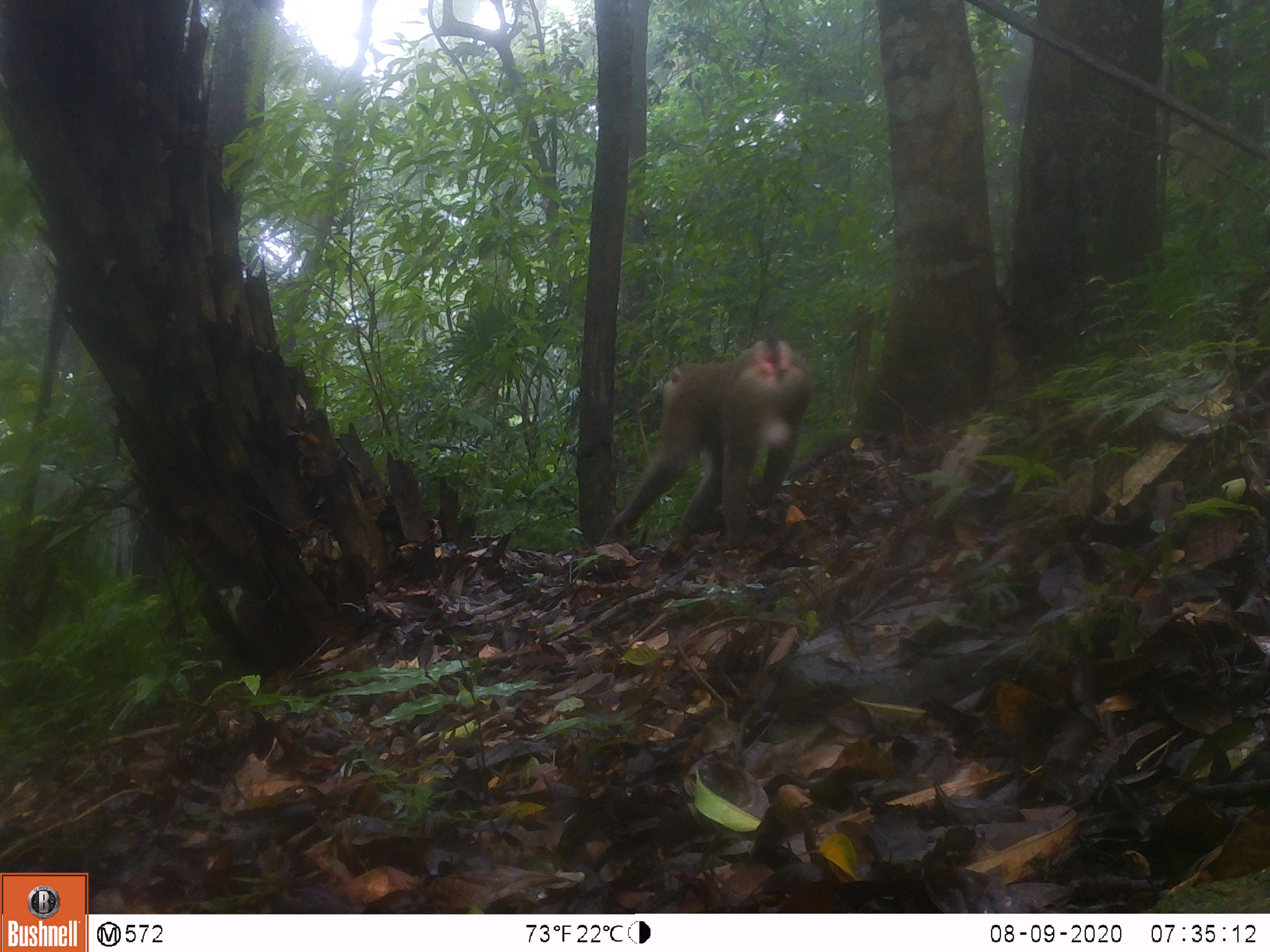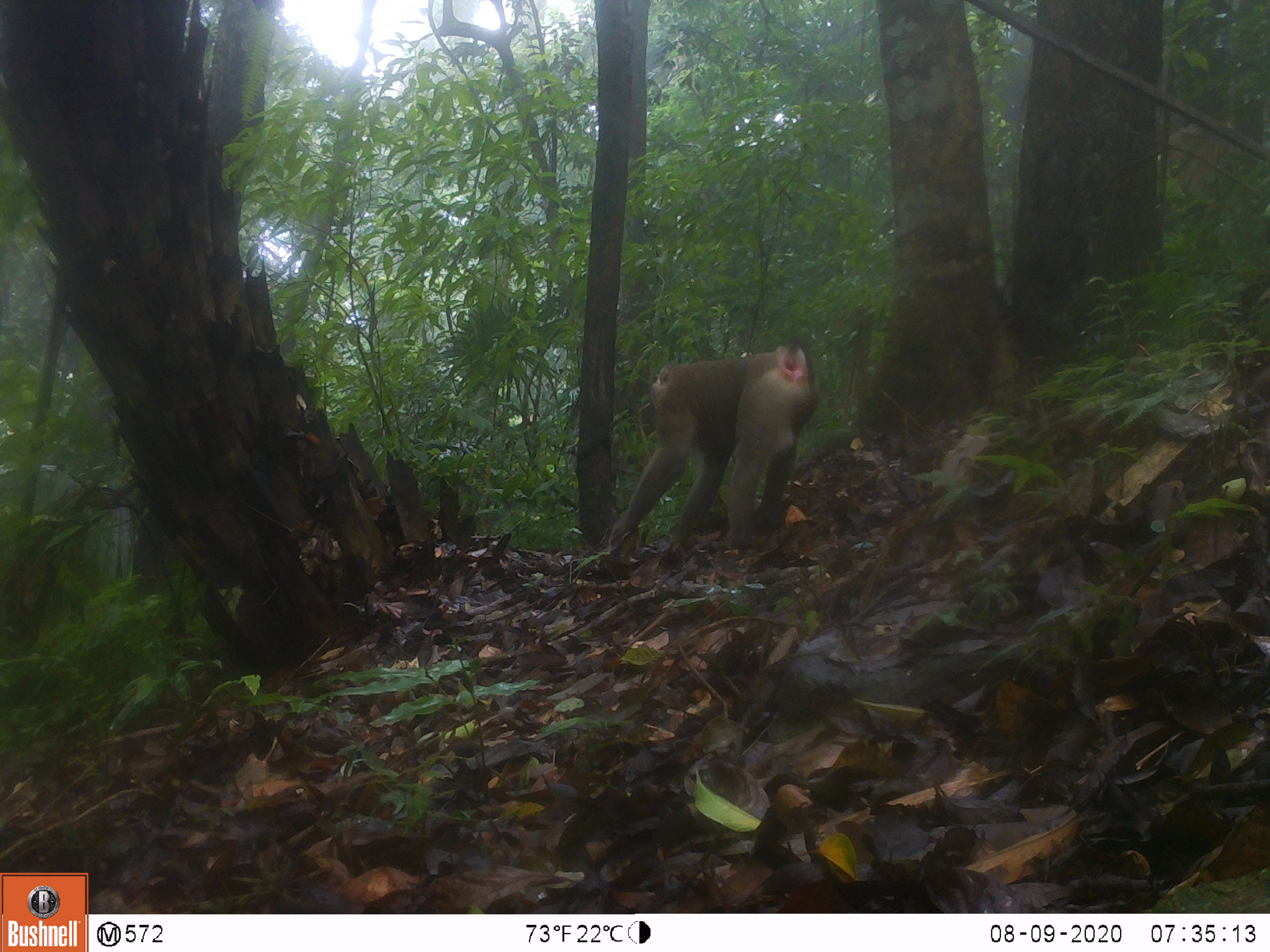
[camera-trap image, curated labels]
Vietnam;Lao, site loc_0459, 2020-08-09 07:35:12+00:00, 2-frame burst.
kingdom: Animalia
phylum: Chordata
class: Mammalia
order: Primates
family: Cercopithecidae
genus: Macaca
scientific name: Macaca nemestrina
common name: pig-tailed macaque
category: pig tailed macaque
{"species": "pig tailed macaque (pig-tailed macaque) (Macaca nemestrina)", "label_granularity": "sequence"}